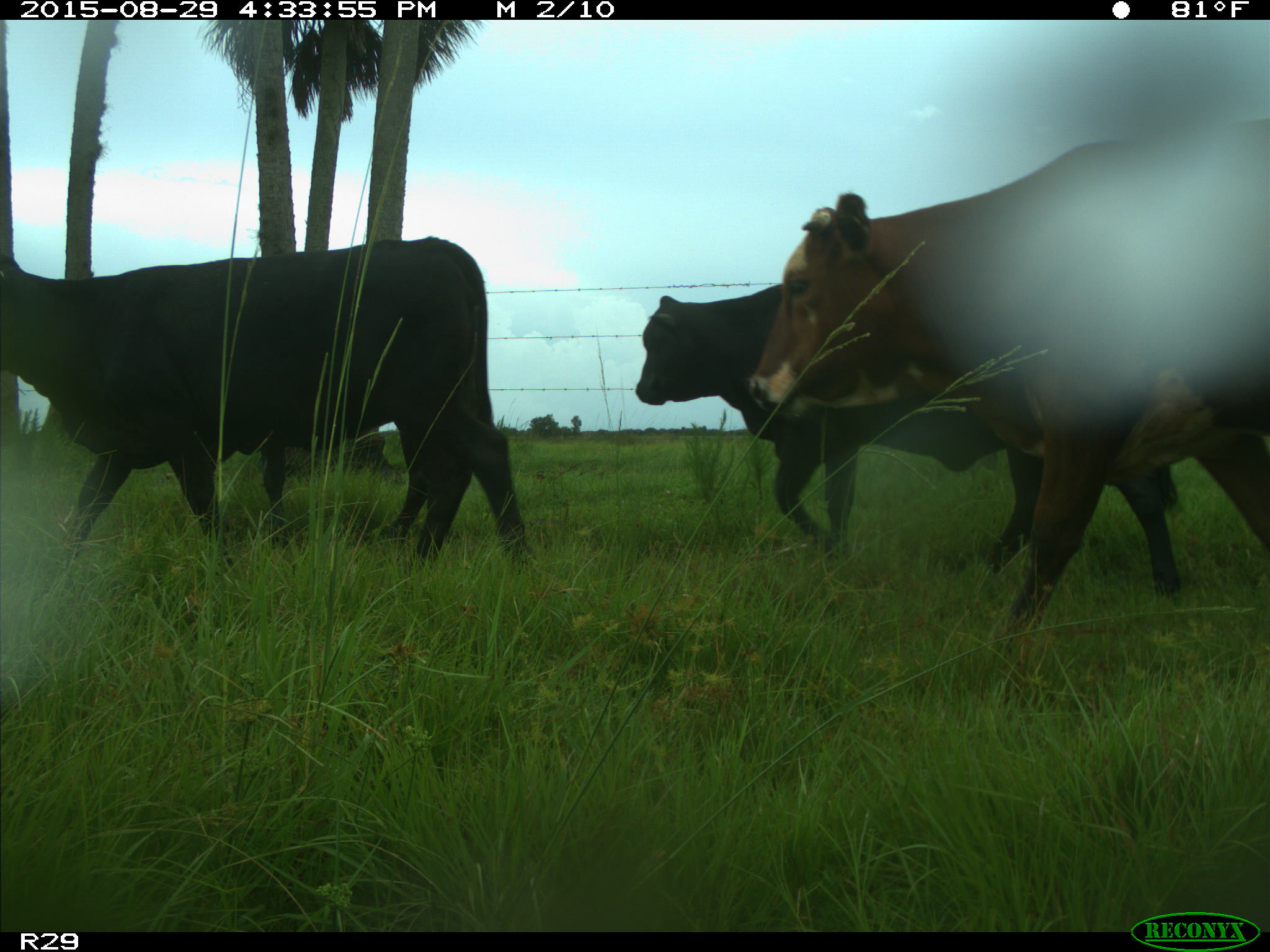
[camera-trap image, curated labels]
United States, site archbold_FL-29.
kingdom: Animalia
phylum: Chordata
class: Mammalia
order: Artiodactyla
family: Bovidae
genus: Bos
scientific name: Bos taurus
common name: domestic cow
Bos taurus (domestic cow).